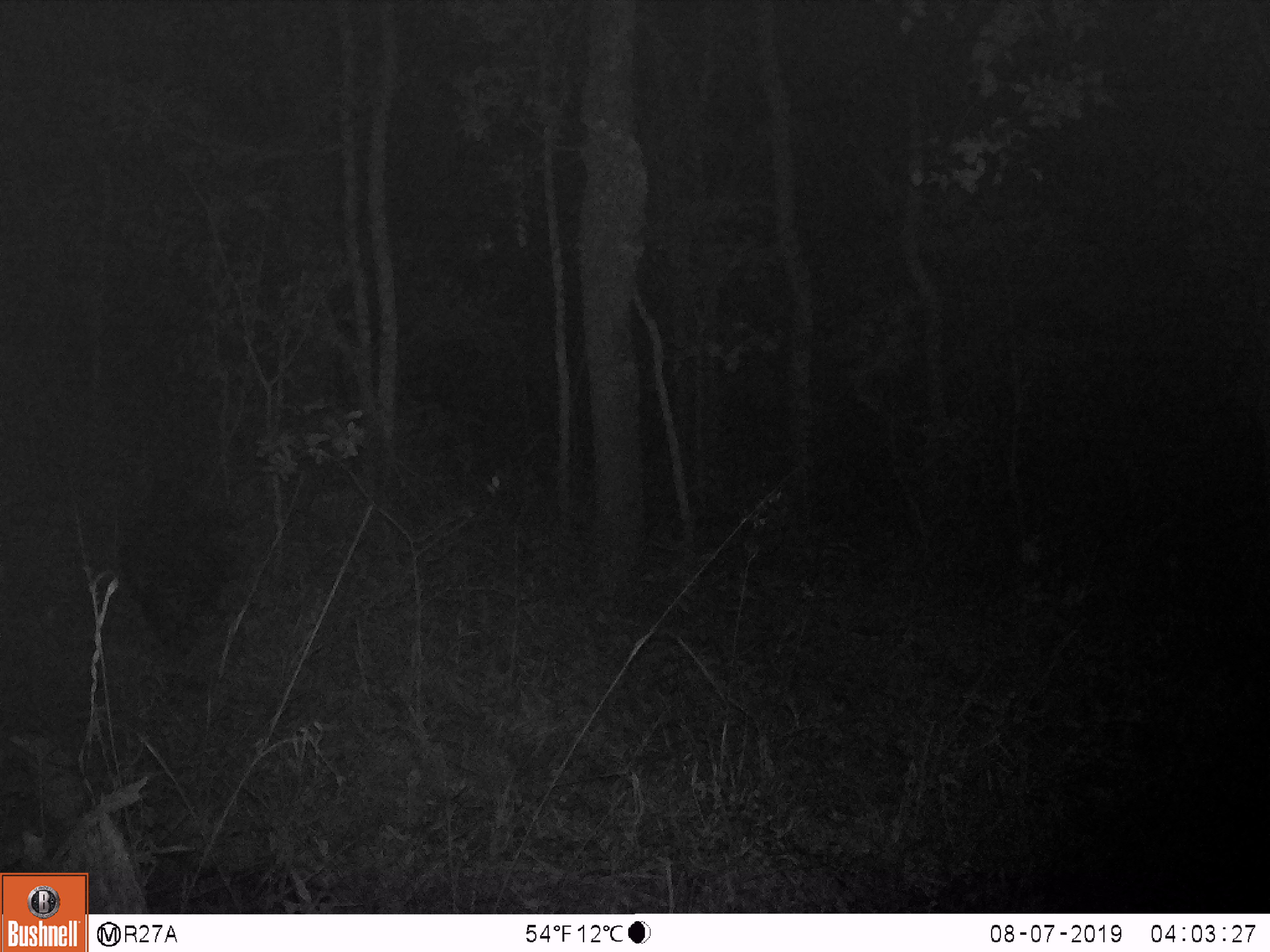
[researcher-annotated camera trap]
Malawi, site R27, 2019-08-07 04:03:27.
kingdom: Animalia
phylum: Chordata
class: Mammalia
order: Rodentia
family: Hystricidae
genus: Hystrix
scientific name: Hystrix africaeaustralis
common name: cape porcupine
Cape porcupine (Hystrix africaeaustralis), count 1.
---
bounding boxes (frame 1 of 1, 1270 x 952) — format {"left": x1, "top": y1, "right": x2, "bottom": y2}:
cape porcupine: {"left": 119, "top": 480, "right": 237, "bottom": 657}